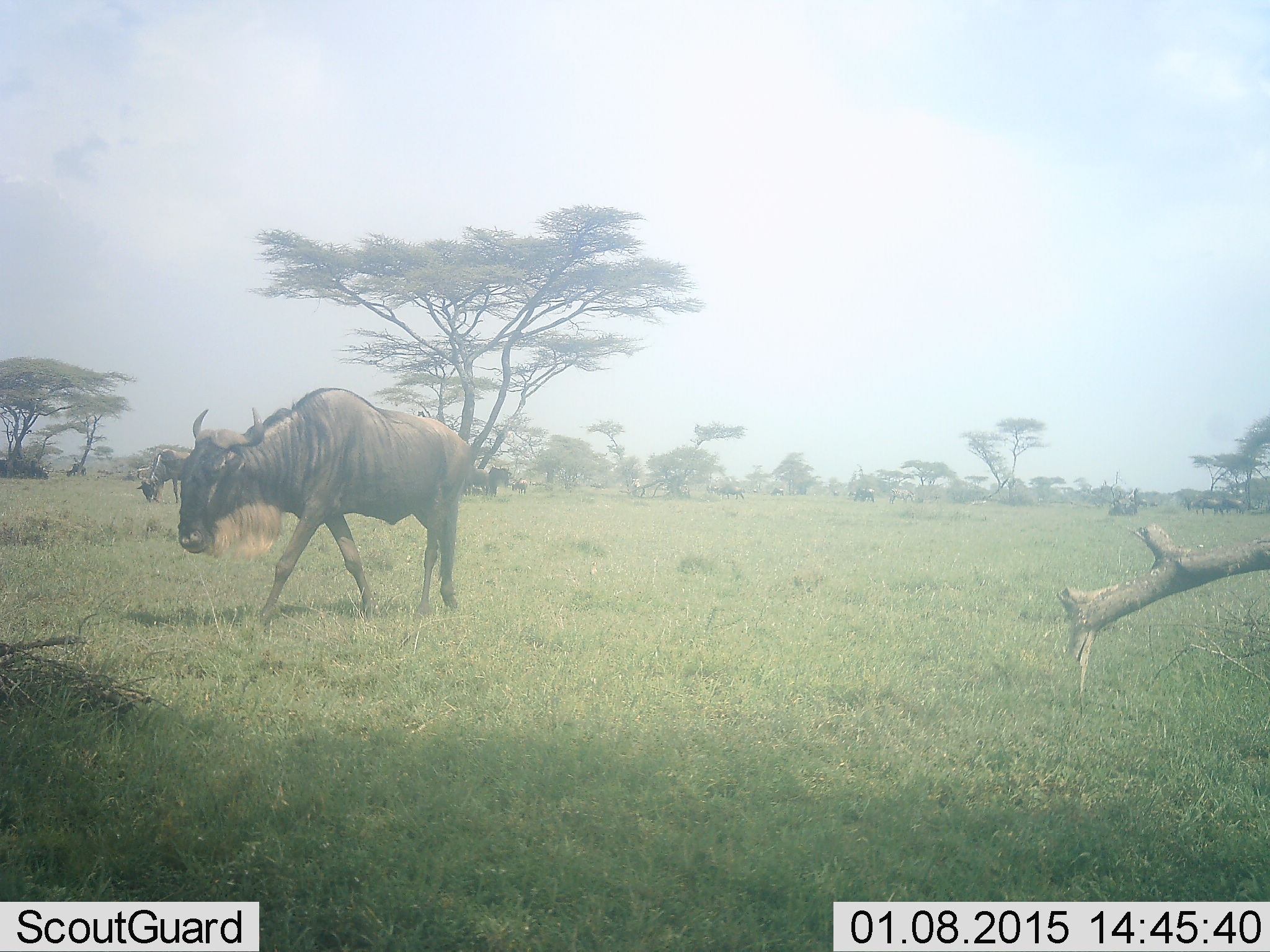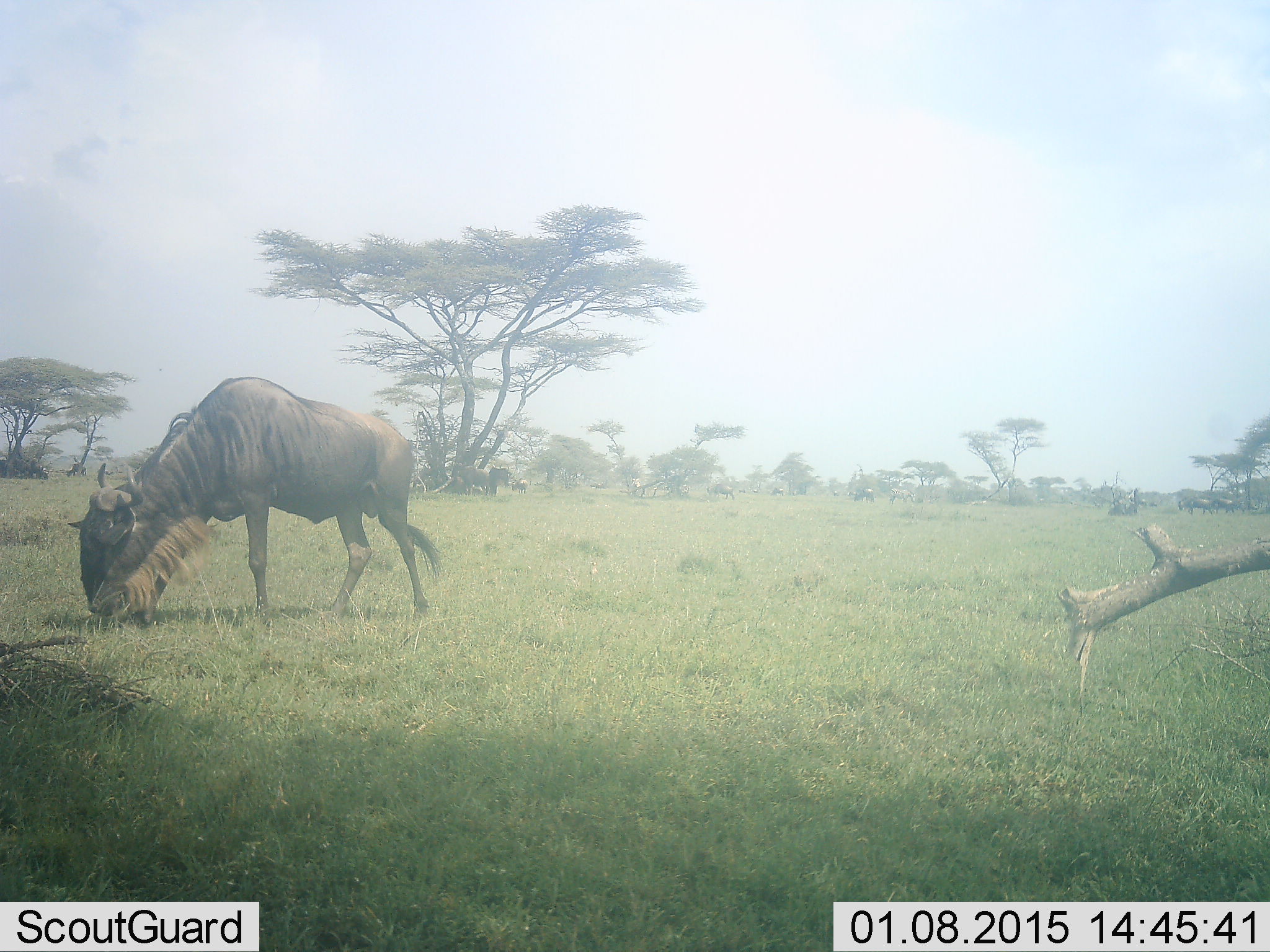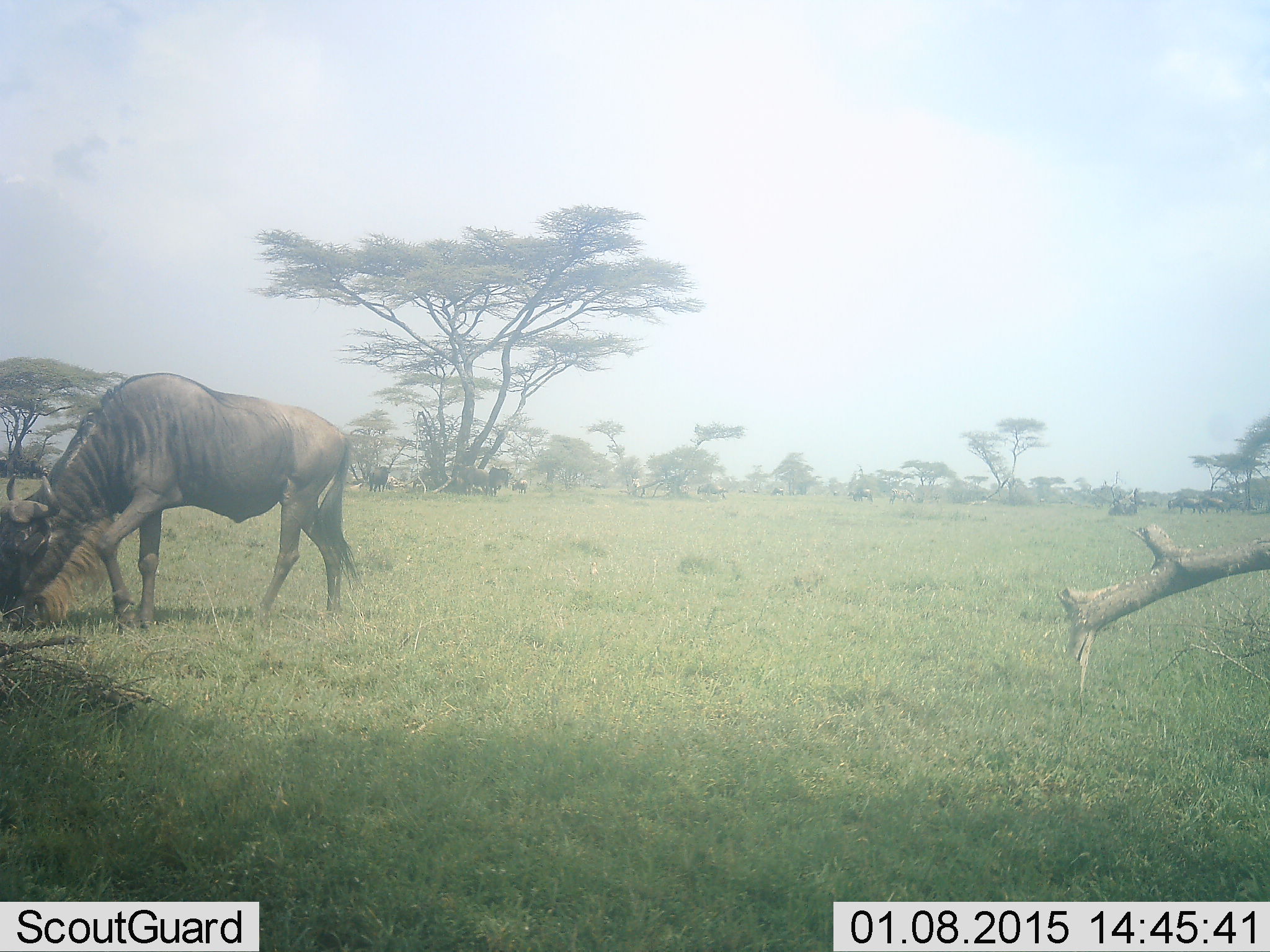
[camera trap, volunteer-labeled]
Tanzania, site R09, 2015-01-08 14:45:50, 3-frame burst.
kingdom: Animalia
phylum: Chordata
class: Mammalia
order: Artiodactyla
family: Bovidae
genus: Connochaetes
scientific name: Connochaetes taurinus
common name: blue wildebeest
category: wildebeest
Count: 2.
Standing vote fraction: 40%.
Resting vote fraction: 10%.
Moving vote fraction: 70%.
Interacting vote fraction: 0%.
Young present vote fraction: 0%.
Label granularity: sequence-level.